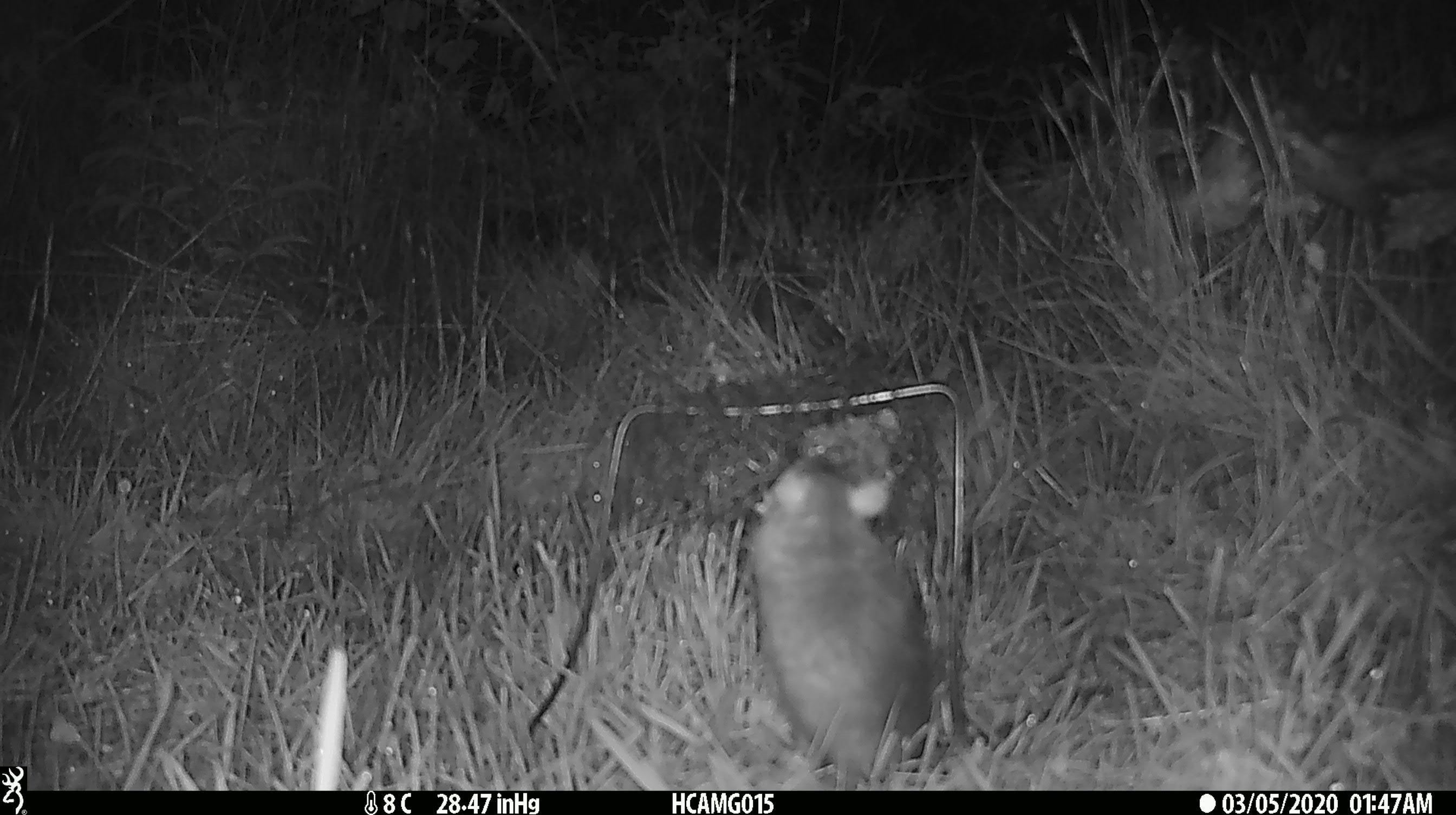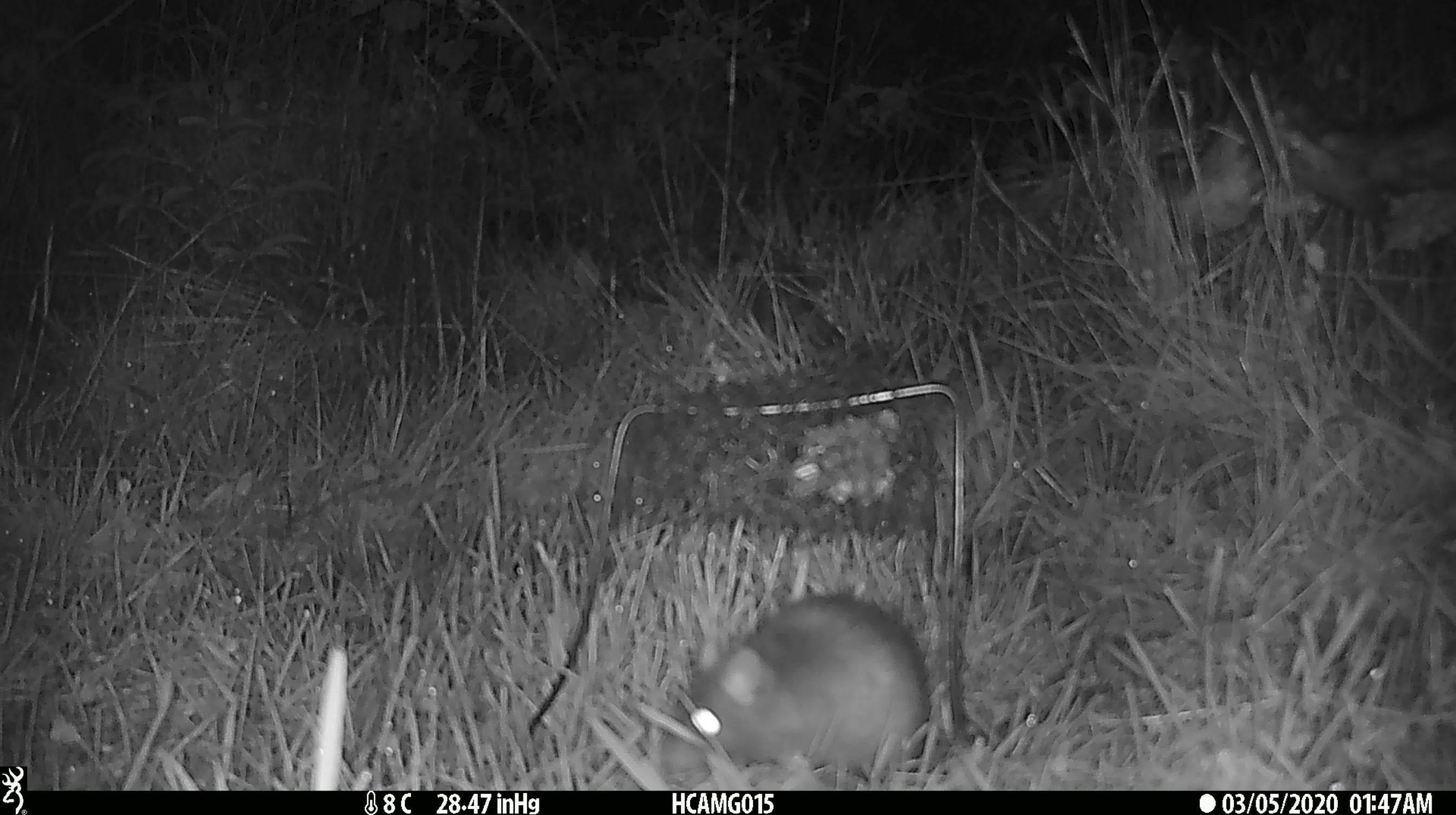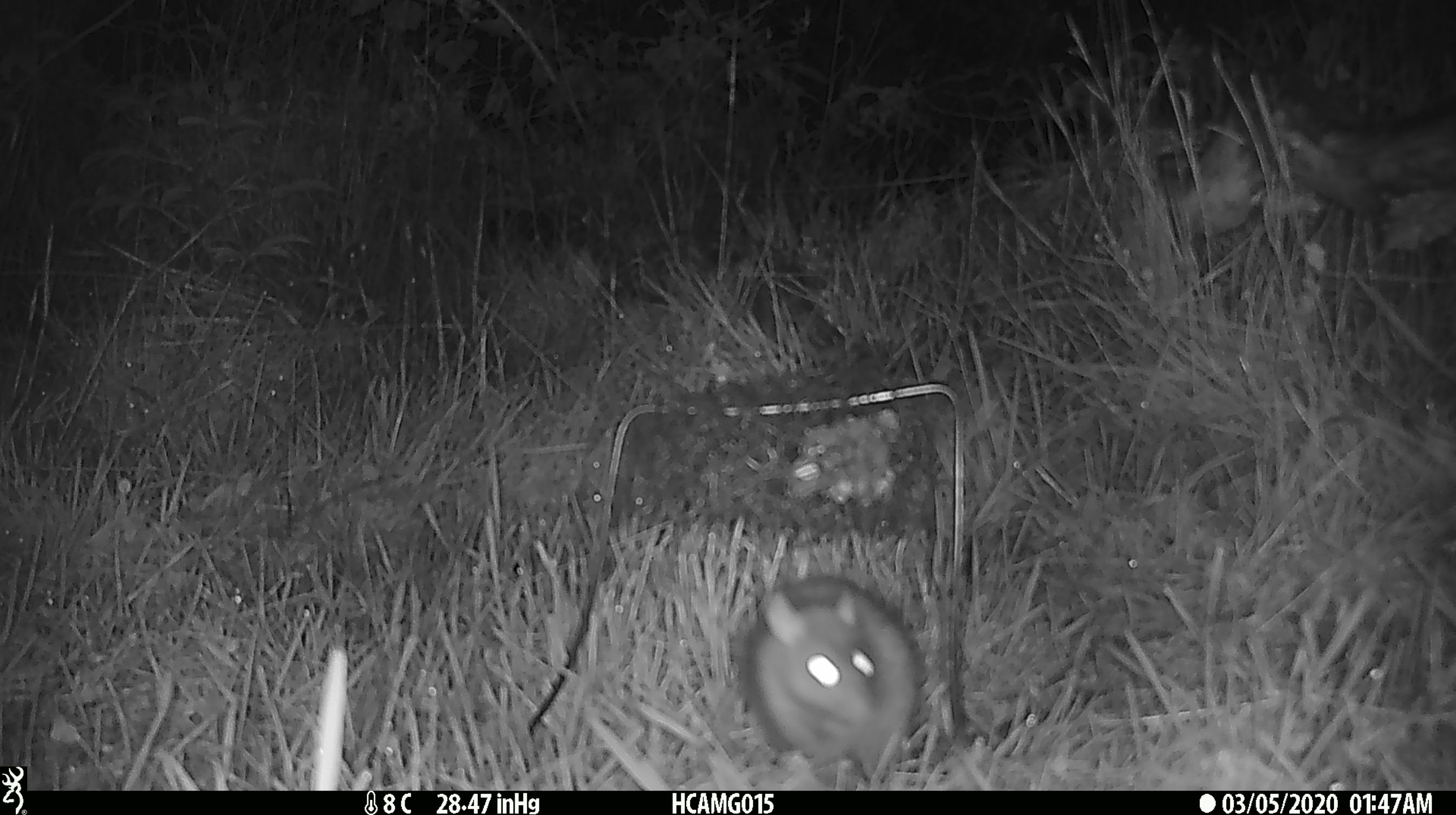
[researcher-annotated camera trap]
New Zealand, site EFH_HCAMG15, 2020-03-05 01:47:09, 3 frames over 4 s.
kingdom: Animalia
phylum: Chordata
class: Mammalia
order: Rodentia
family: Muridae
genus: Rattus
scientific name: Rattus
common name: rat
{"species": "rat (Rattus)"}